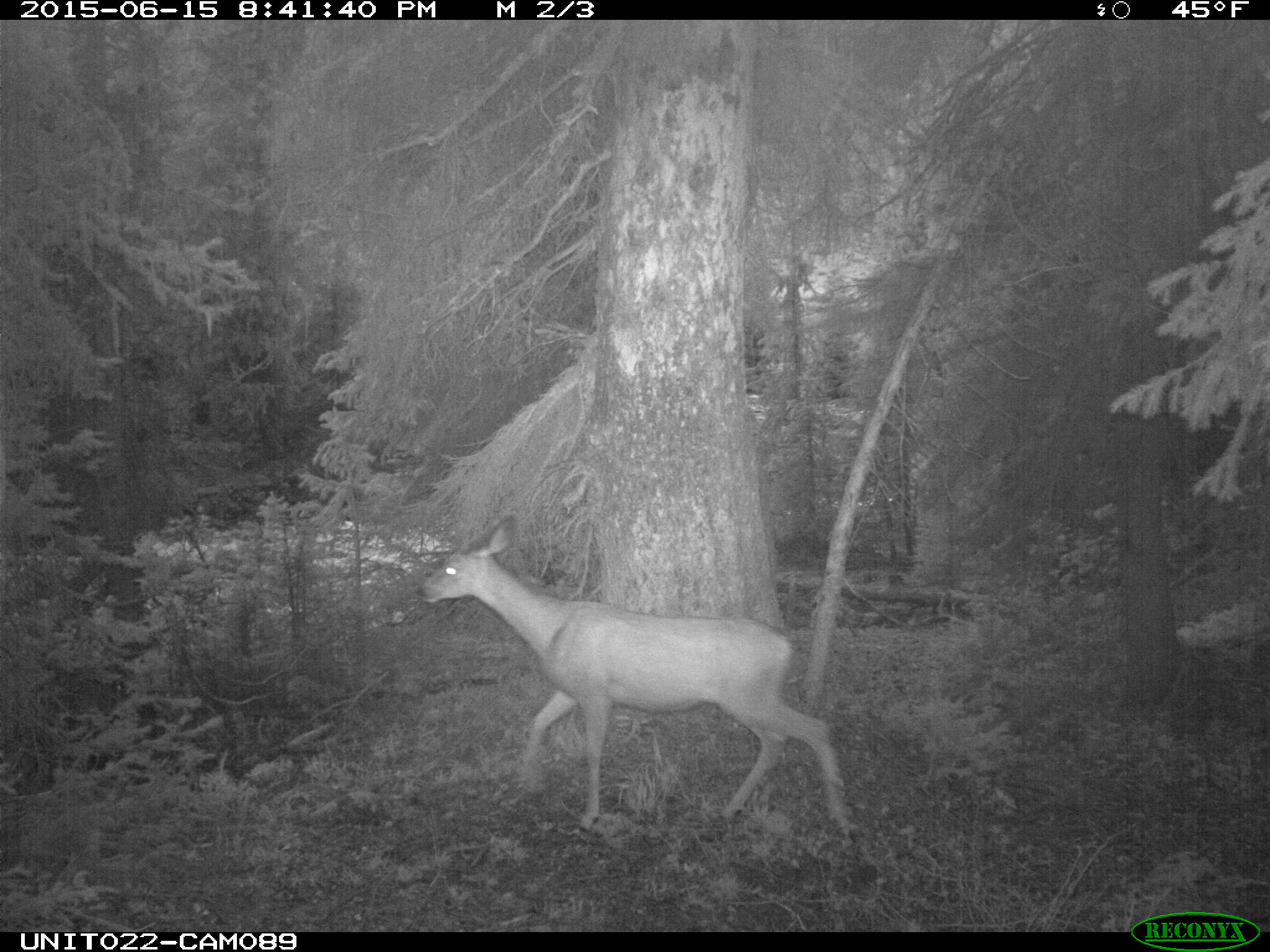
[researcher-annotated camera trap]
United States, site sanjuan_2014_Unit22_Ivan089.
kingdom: Animalia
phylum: Chordata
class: Mammalia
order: Artiodactyla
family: Cervidae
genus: Odocoileus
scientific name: Odocoileus hemionus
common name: mule deer